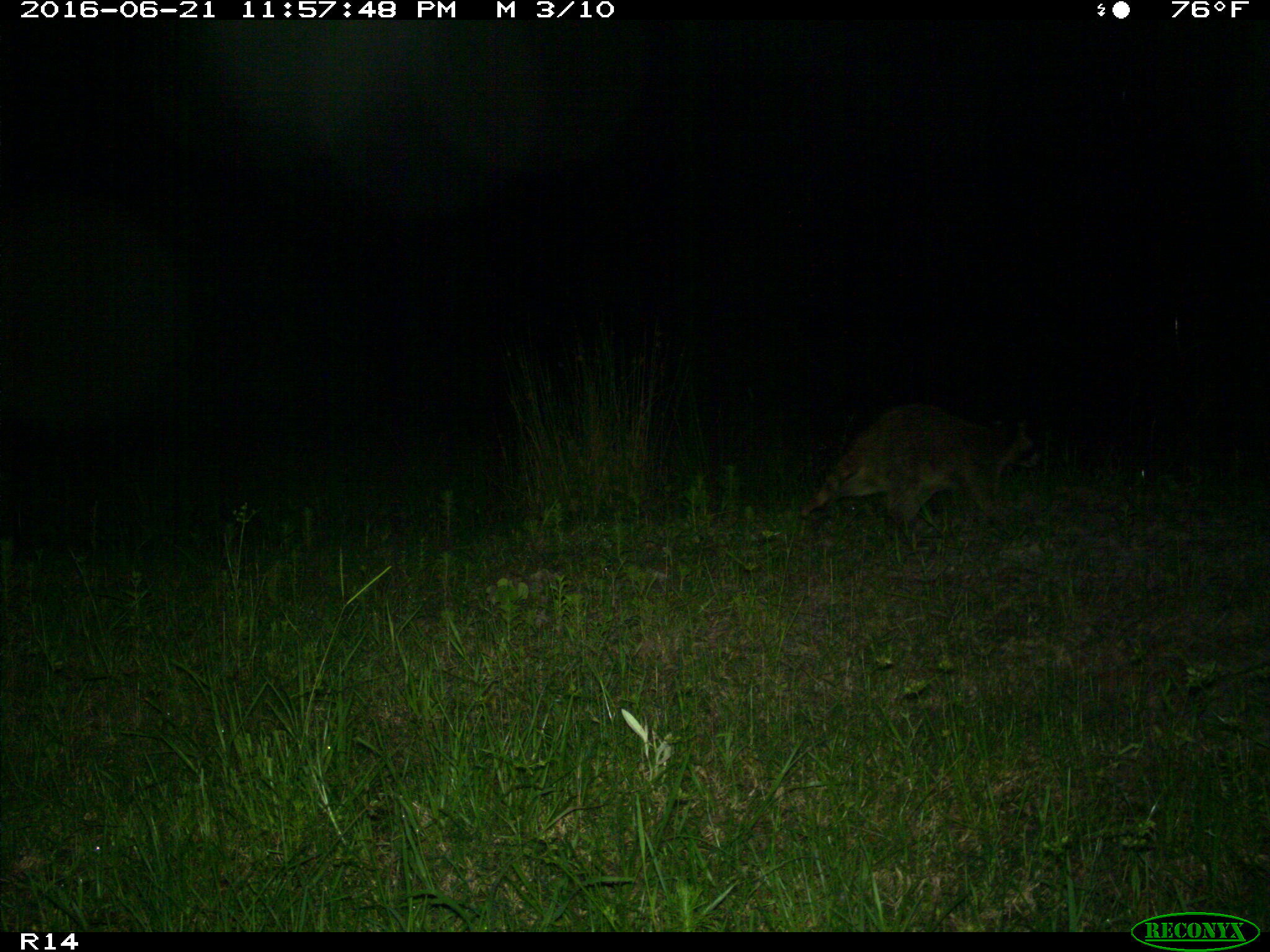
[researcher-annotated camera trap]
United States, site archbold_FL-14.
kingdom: Animalia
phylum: Chordata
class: Mammalia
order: Carnivora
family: Procyonidae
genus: Procyon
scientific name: Procyon lotor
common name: common raccoon